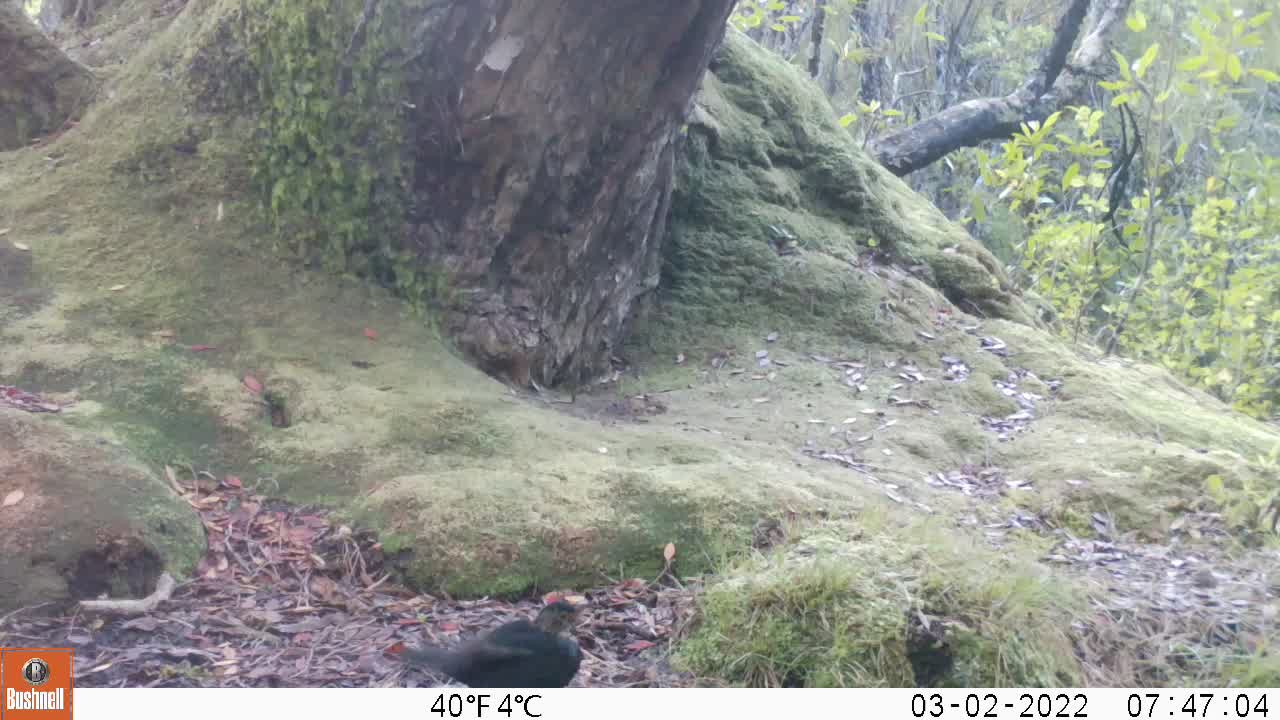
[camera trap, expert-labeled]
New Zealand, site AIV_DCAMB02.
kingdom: Animalia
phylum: Chordata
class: Aves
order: Passeriformes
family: Turdidae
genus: Turdus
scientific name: Turdus merula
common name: eurasian blackbird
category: blackbird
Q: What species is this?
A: Blackbird (eurasian blackbird) (Turdus merula).